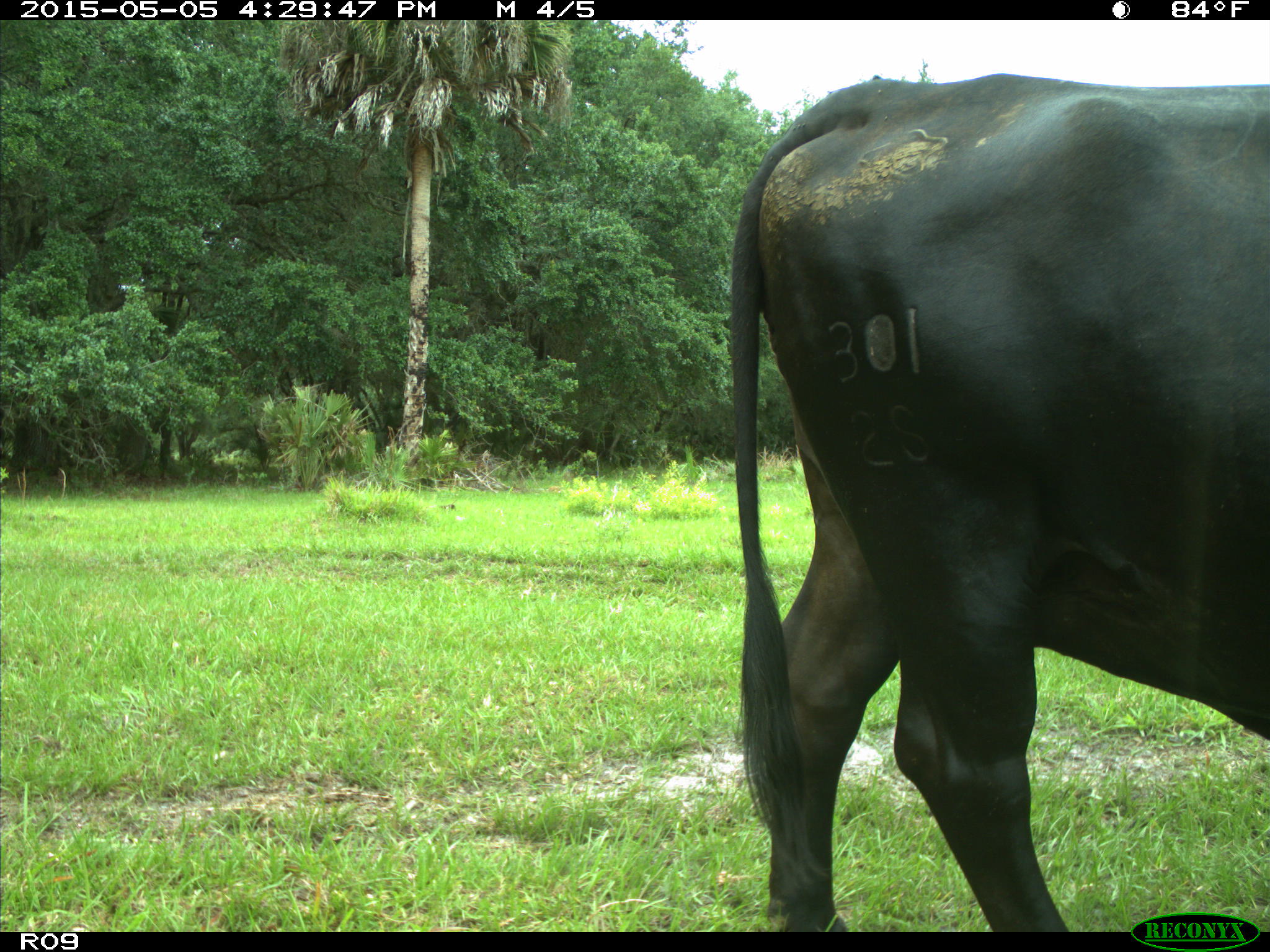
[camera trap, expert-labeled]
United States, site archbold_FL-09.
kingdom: Animalia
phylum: Chordata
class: Mammalia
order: Artiodactyla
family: Bovidae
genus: Bos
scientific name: Bos taurus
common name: domestic cow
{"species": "Bos taurus (domestic cow)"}